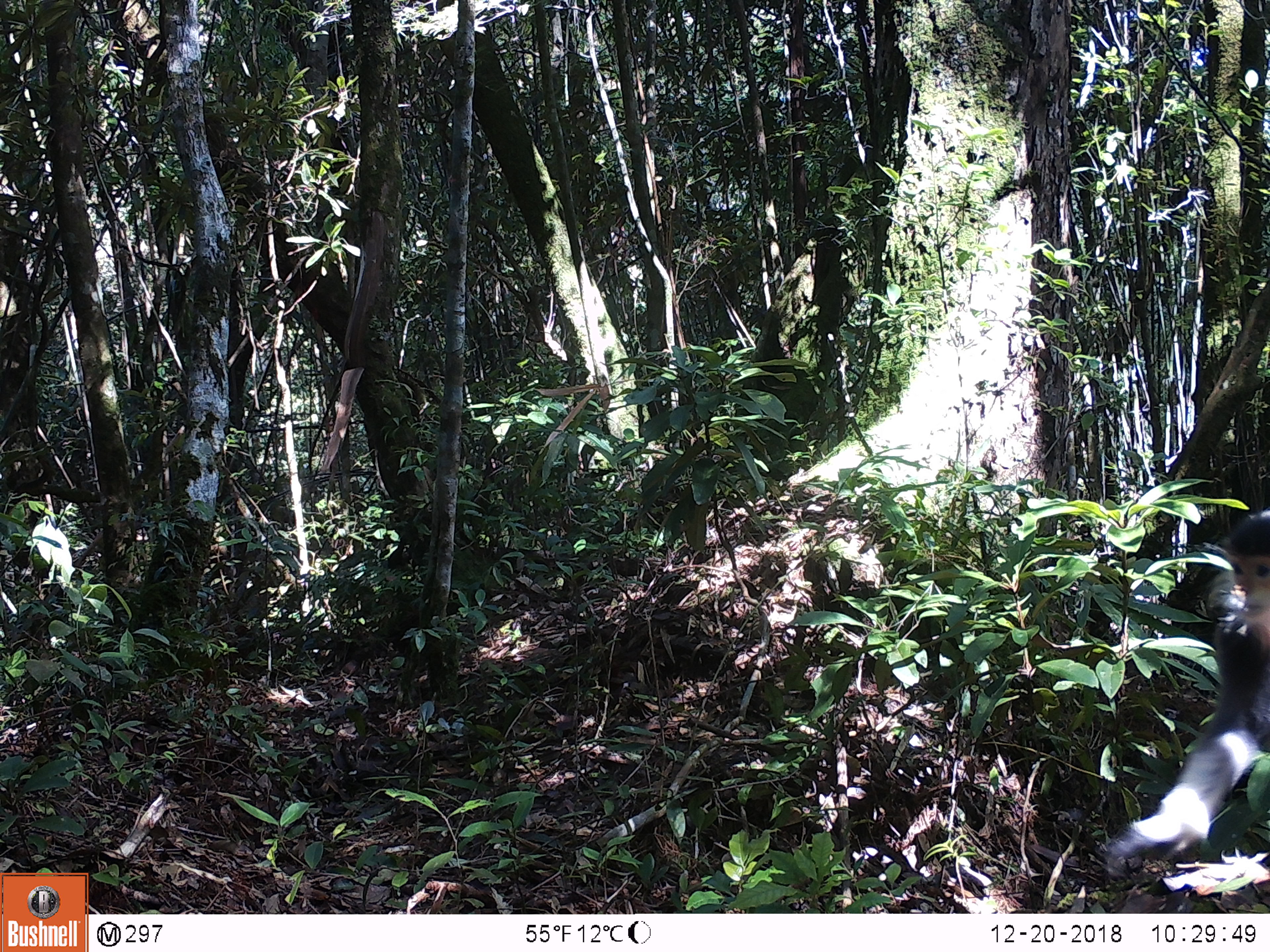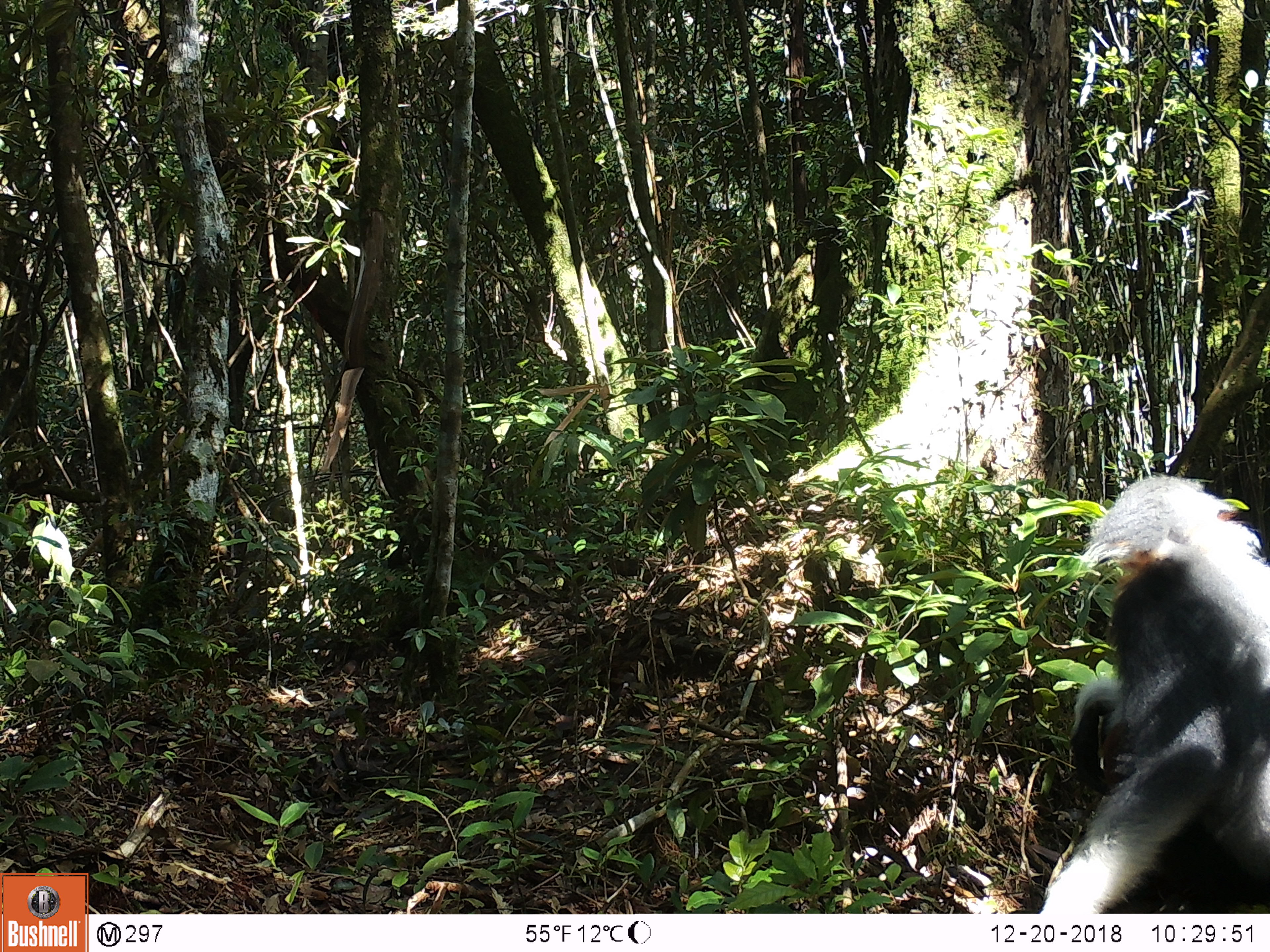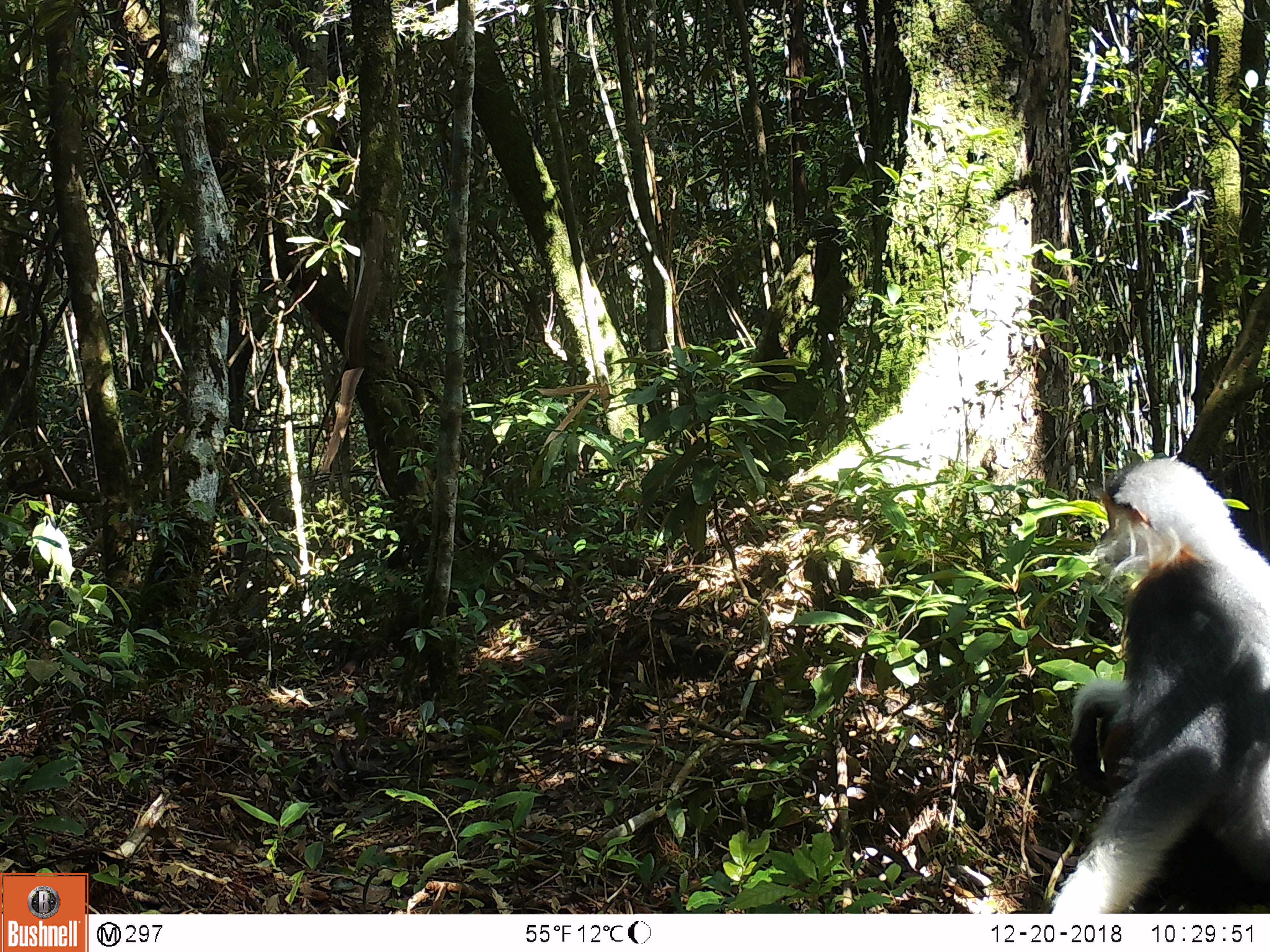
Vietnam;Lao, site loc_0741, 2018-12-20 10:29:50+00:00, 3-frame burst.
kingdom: Animalia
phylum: Chordata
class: Mammalia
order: Primates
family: Cercopithecidae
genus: Pygathrix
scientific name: Pygathrix nemaeus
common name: red-shanked douc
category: red shanked douc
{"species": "red shanked douc (red-shanked douc) (Pygathrix nemaeus)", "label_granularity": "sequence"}